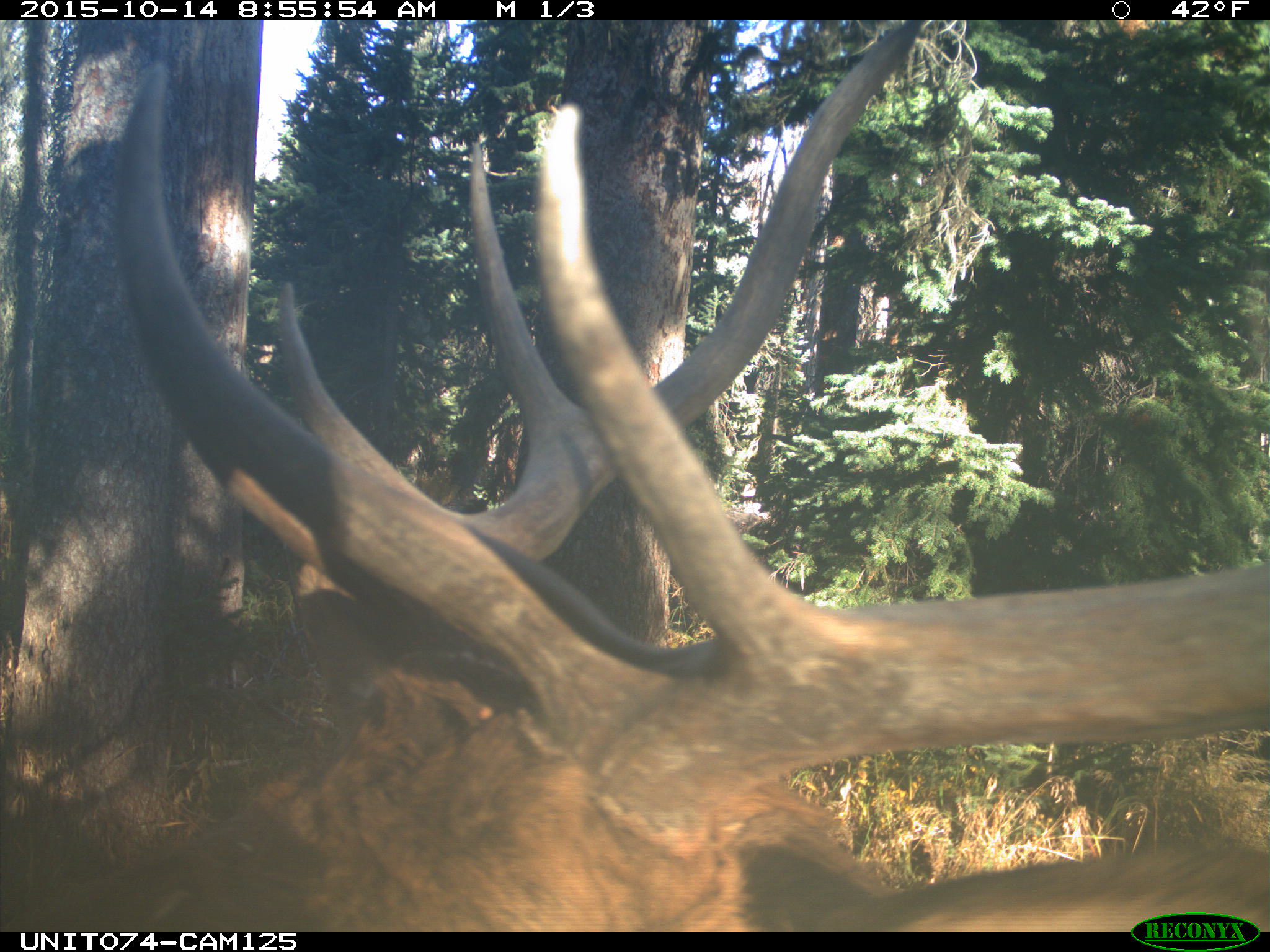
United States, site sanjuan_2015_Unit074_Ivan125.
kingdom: Animalia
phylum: Chordata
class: Mammalia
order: Artiodactyla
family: Cervidae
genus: Cervus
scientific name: Cervus elaphus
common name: red deer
Cervus elaphus (red deer).